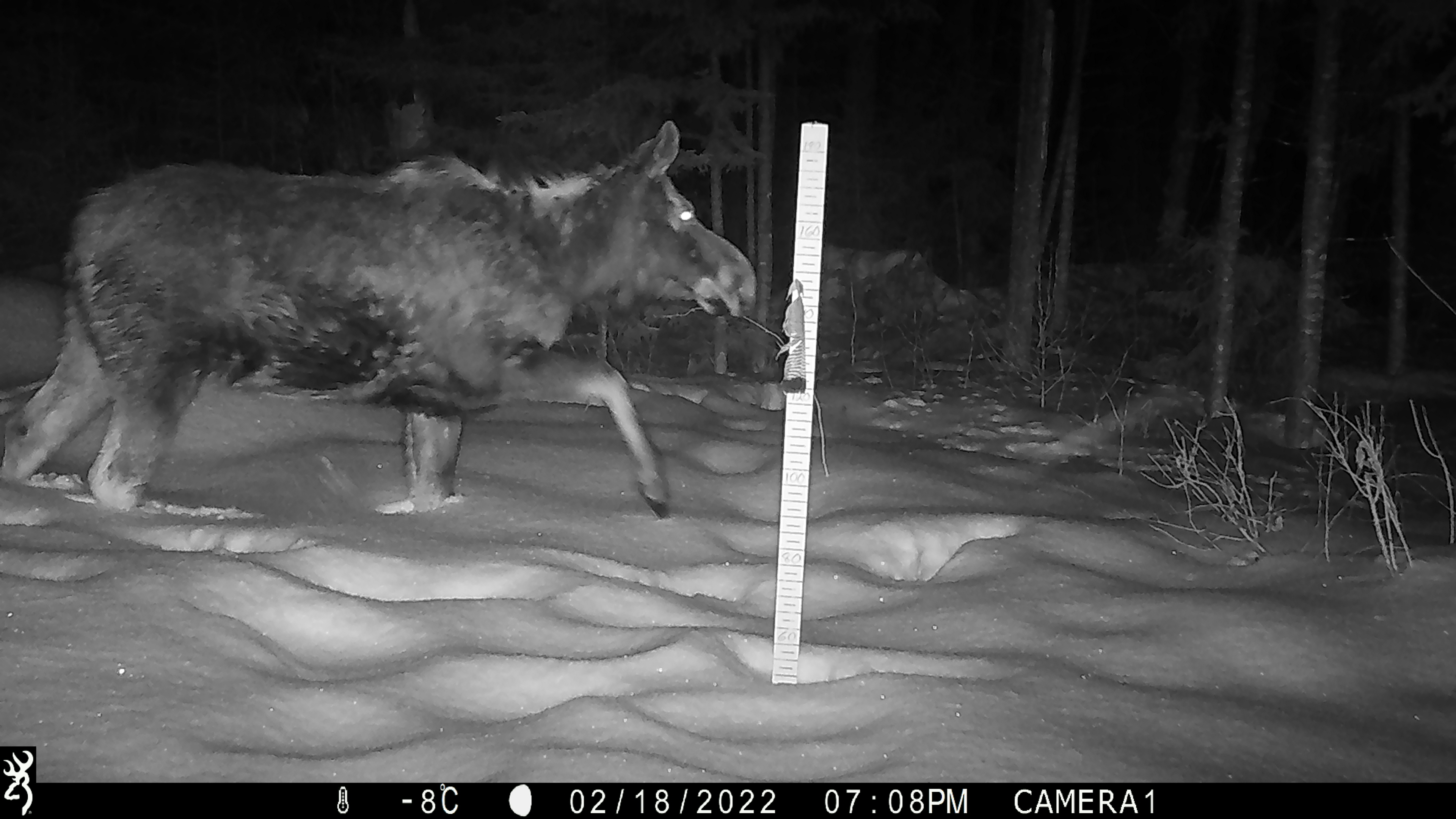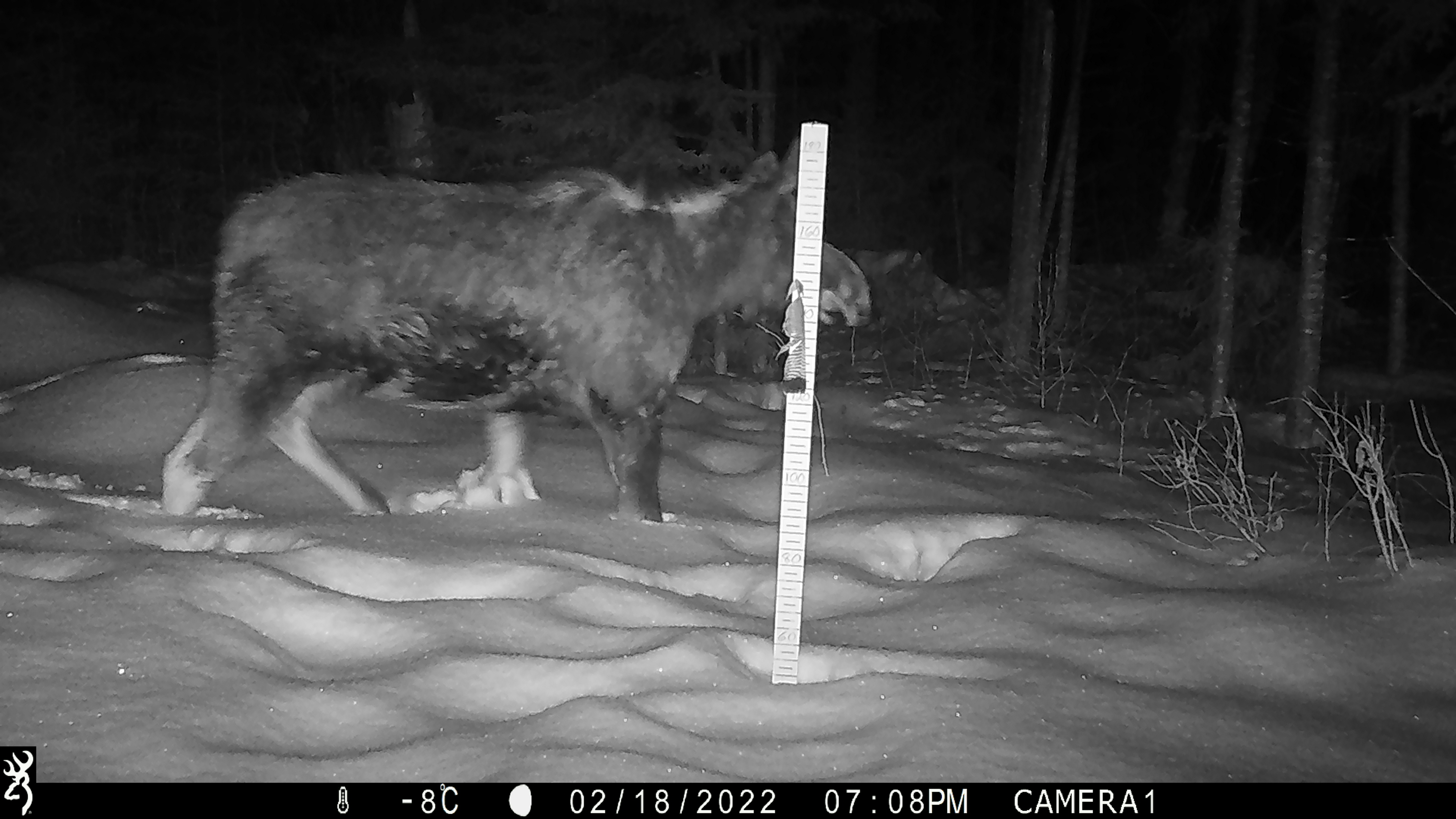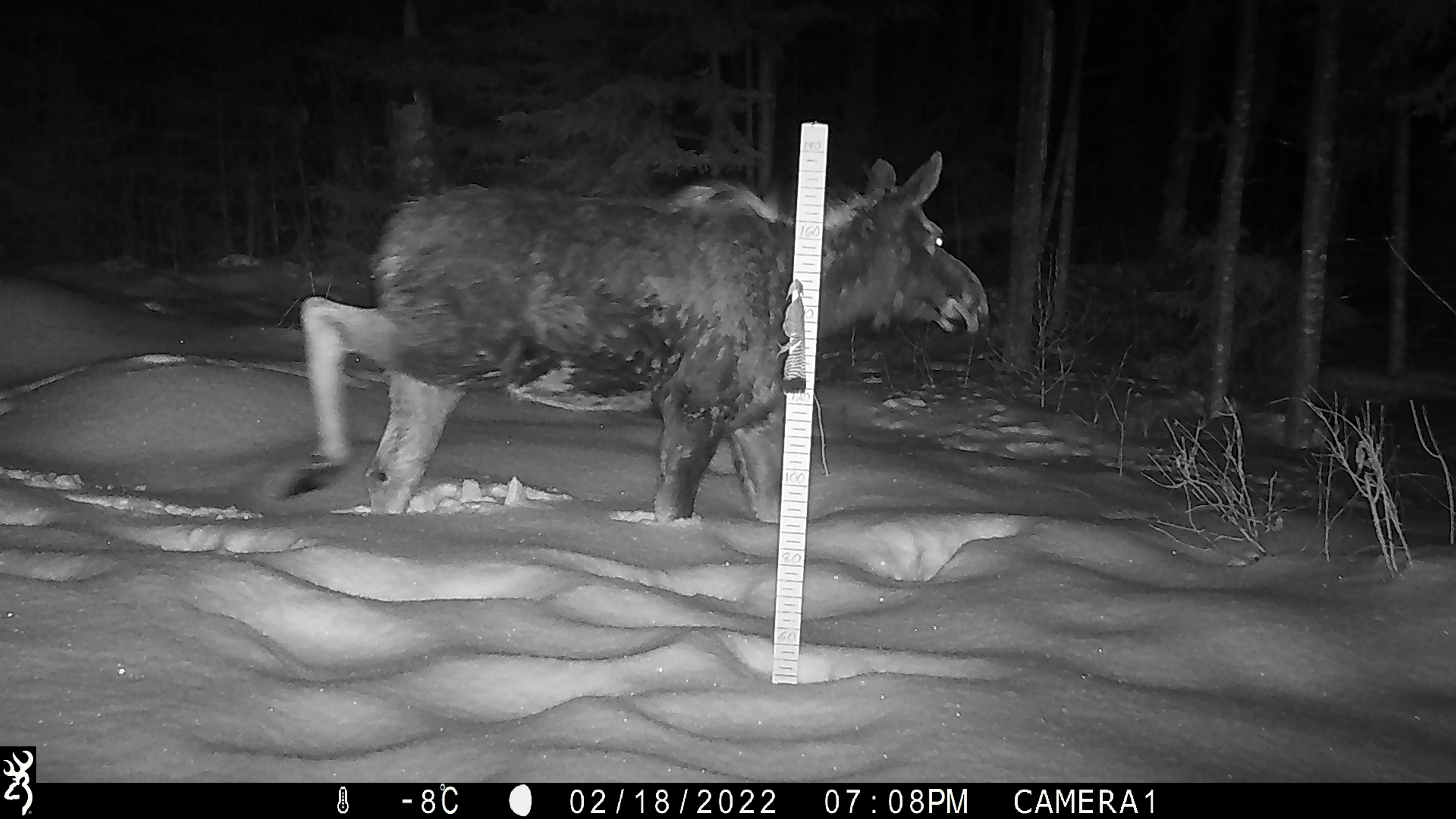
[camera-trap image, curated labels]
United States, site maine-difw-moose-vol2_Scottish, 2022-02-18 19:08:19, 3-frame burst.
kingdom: Animalia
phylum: Chordata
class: Mammalia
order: Artiodactyla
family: Cervidae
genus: Alces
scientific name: Alces alces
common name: moose